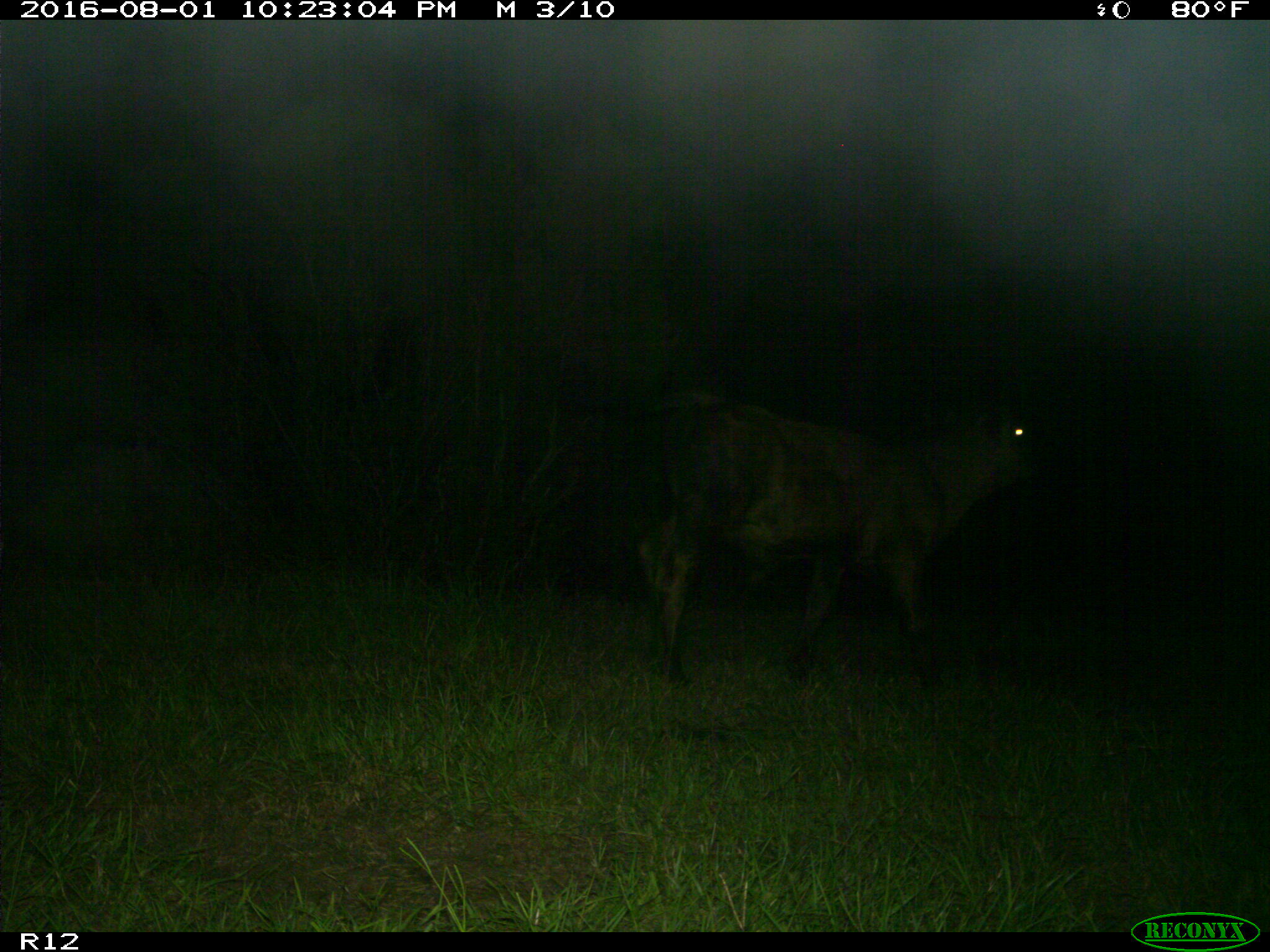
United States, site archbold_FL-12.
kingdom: Animalia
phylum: Chordata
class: Mammalia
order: Artiodactyla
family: Bovidae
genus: Bos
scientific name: Bos taurus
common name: domestic cow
Bos taurus (domestic cow).